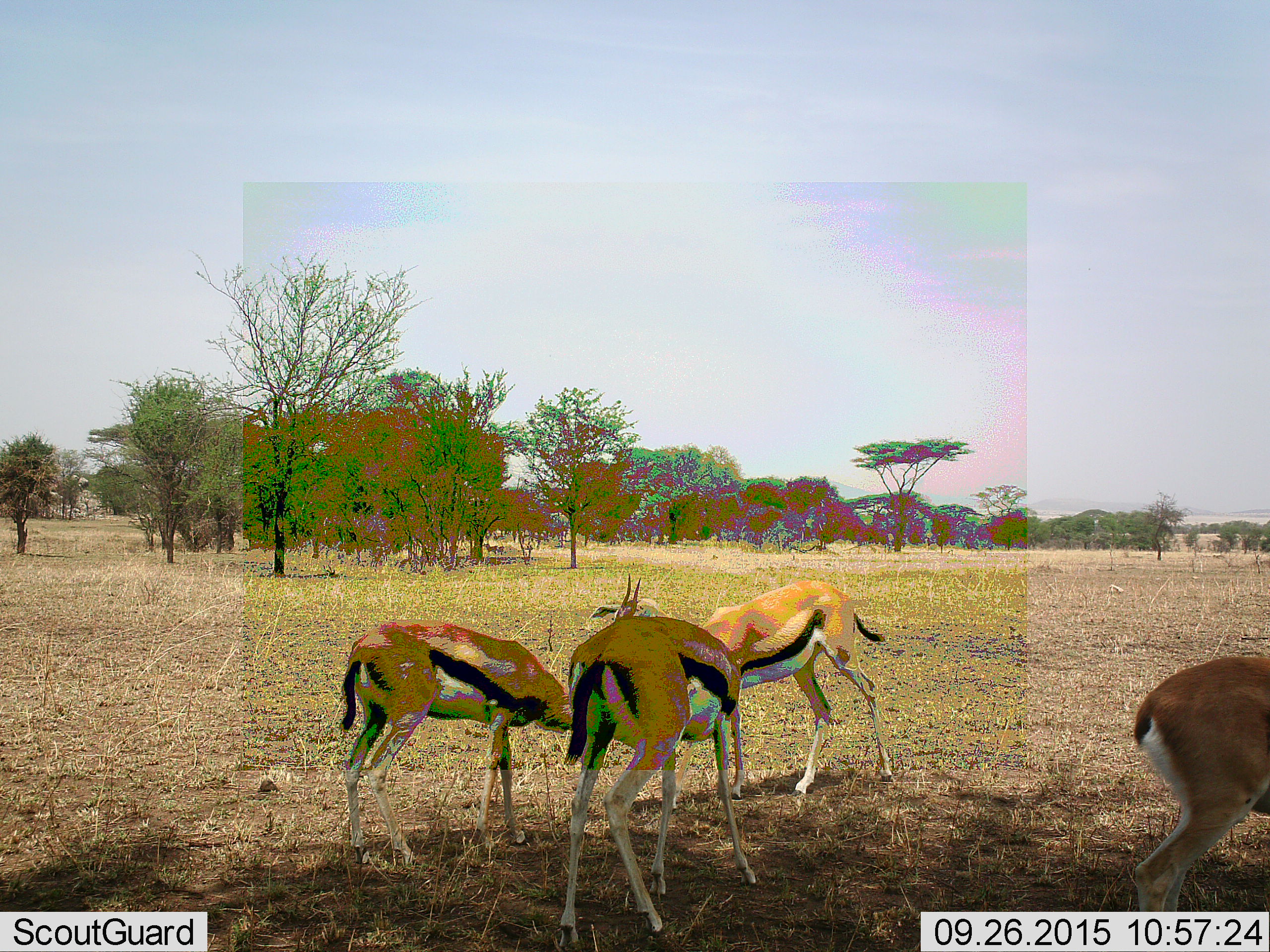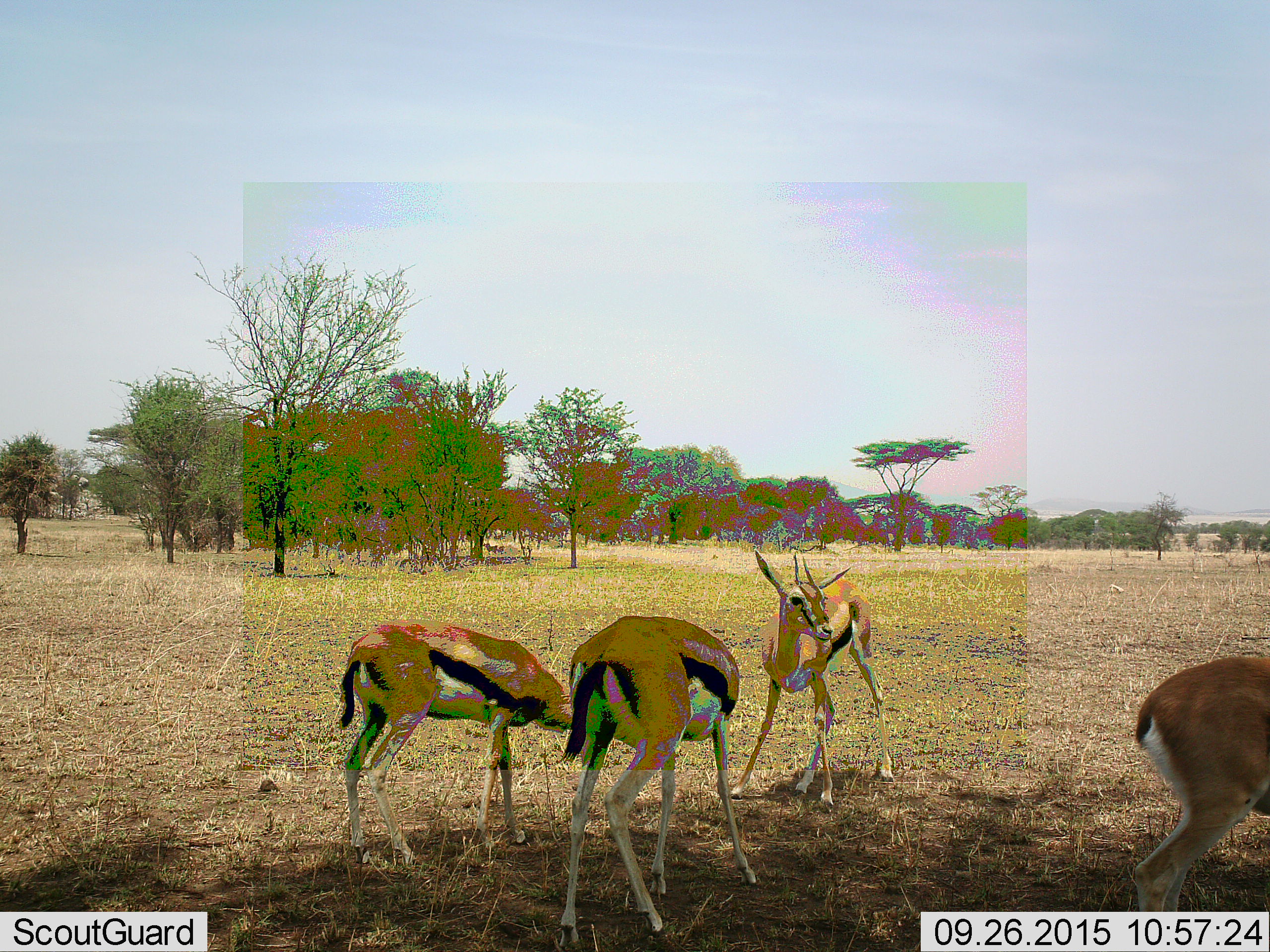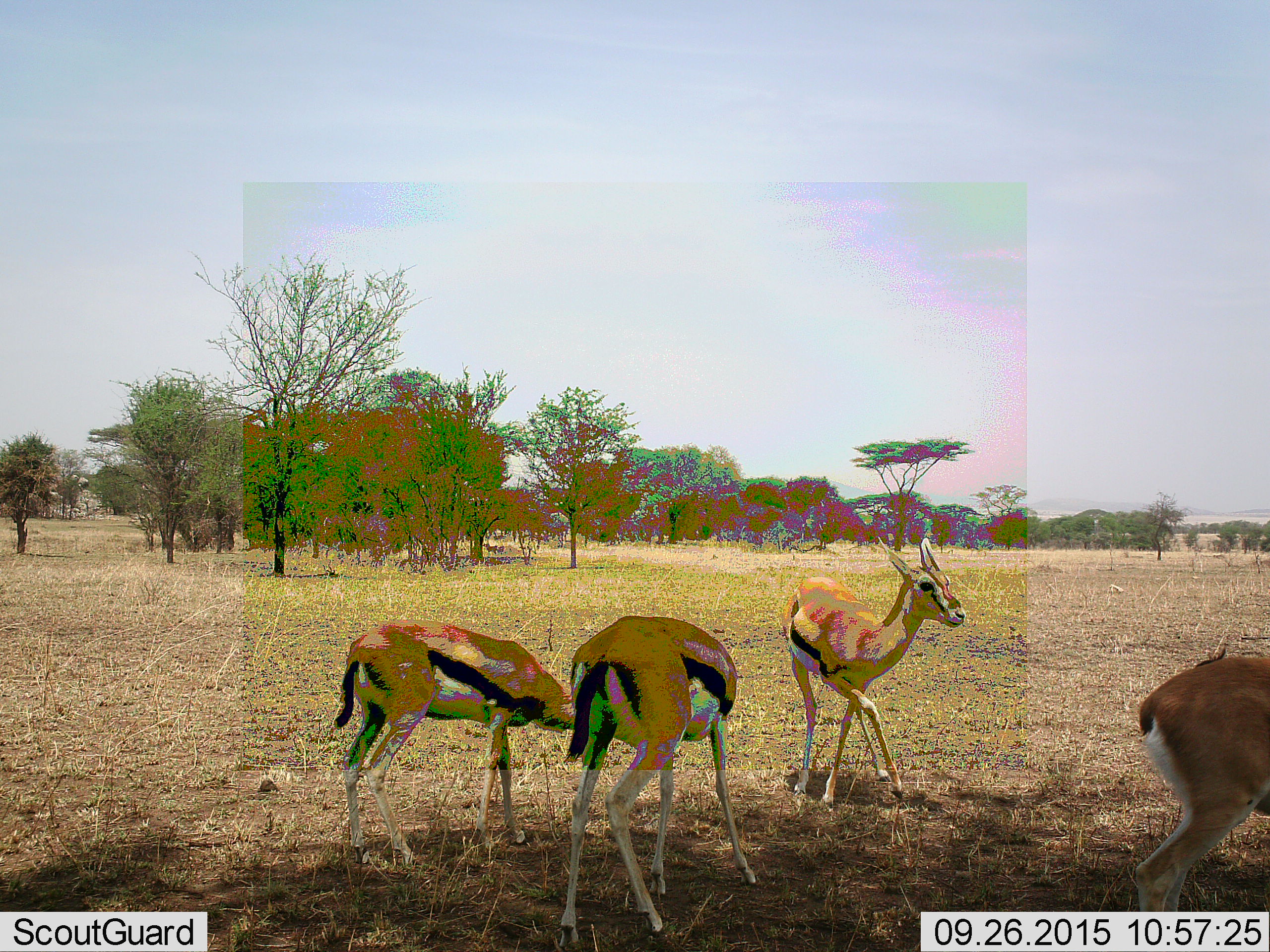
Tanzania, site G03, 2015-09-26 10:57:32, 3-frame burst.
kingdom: Animalia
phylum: Chordata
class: Mammalia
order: Artiodactyla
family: Bovidae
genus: Eudorcas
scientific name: Eudorcas thomsonii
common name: thomson's gazelle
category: gazellethomsons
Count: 4.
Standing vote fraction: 27%.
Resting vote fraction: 0%.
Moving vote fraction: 53%.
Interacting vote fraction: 13%.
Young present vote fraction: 7%.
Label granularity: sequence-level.